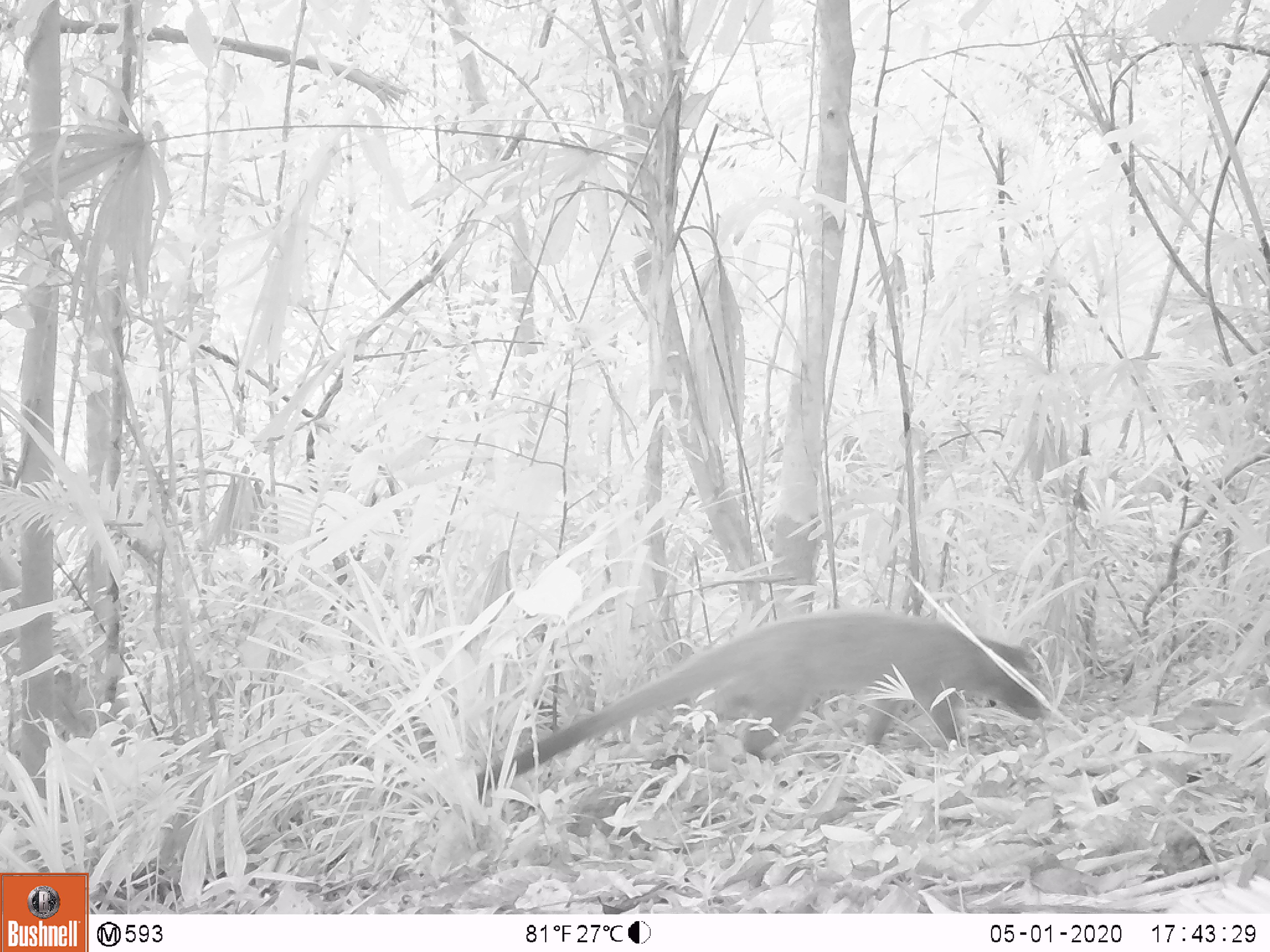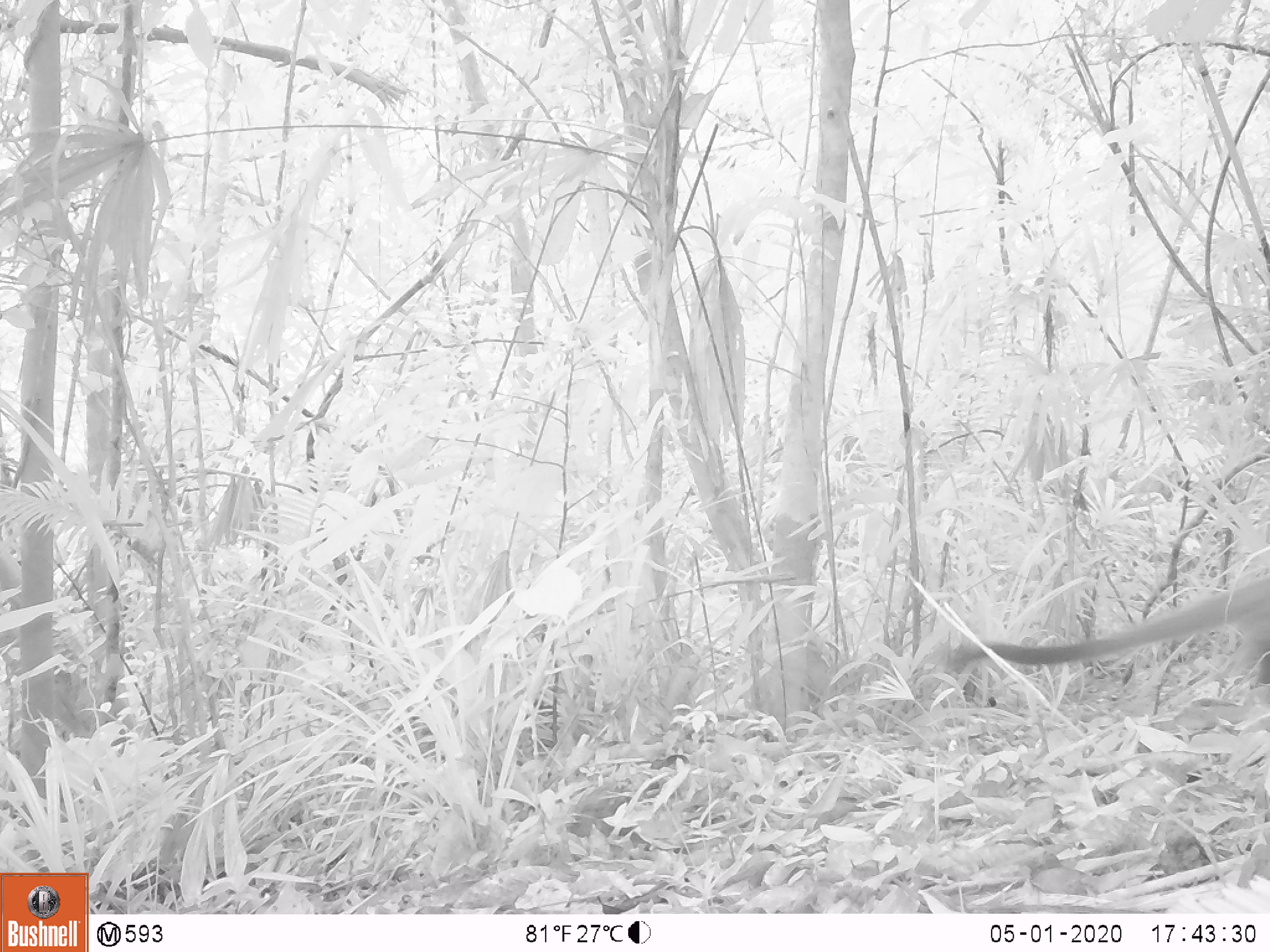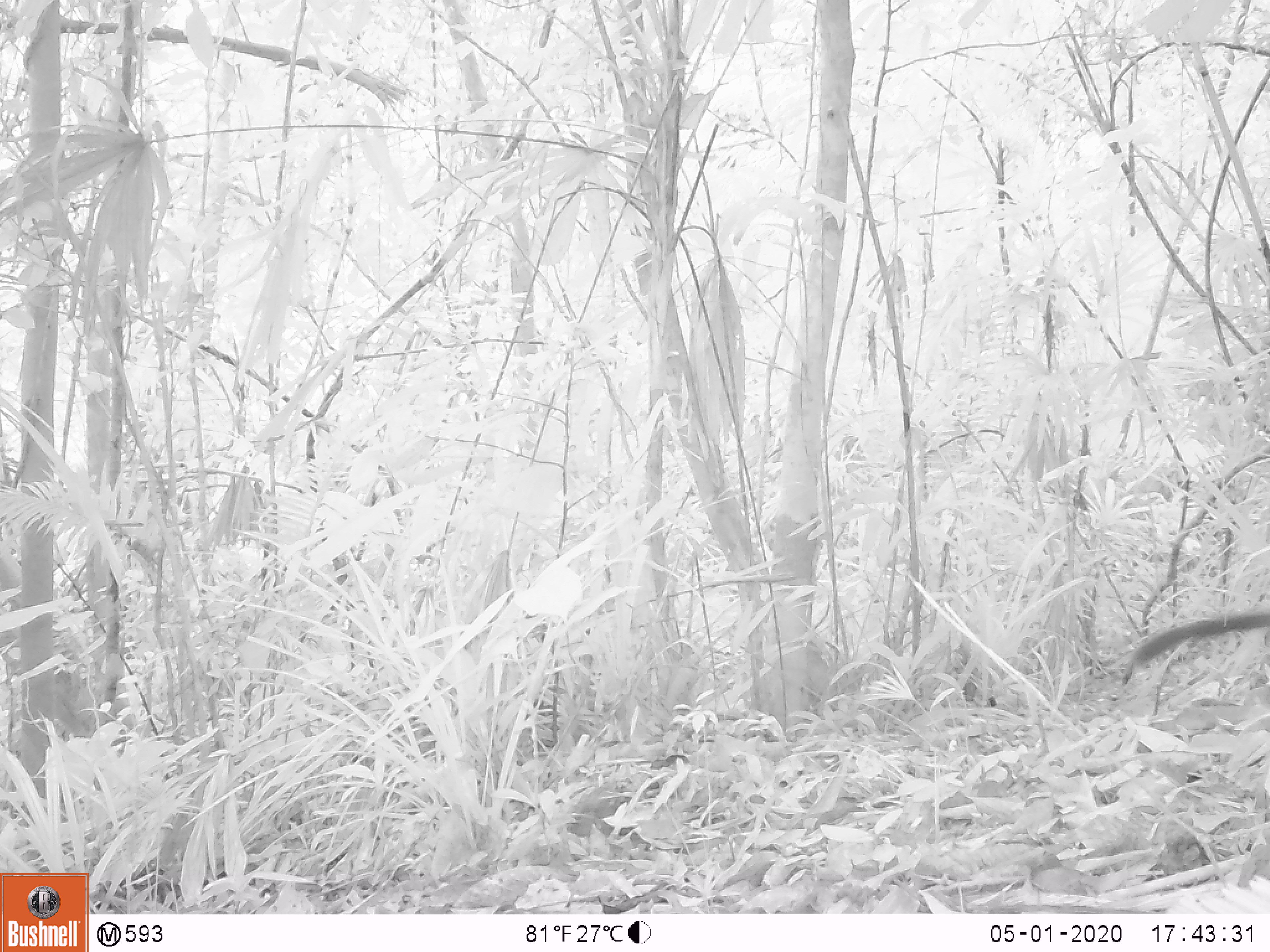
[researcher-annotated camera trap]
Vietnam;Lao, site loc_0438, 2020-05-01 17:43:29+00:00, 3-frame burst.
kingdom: Animalia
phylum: Chordata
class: Mammalia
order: Carnivora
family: Viverridae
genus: Paguma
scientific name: Paguma larvata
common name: masked palm civet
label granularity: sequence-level